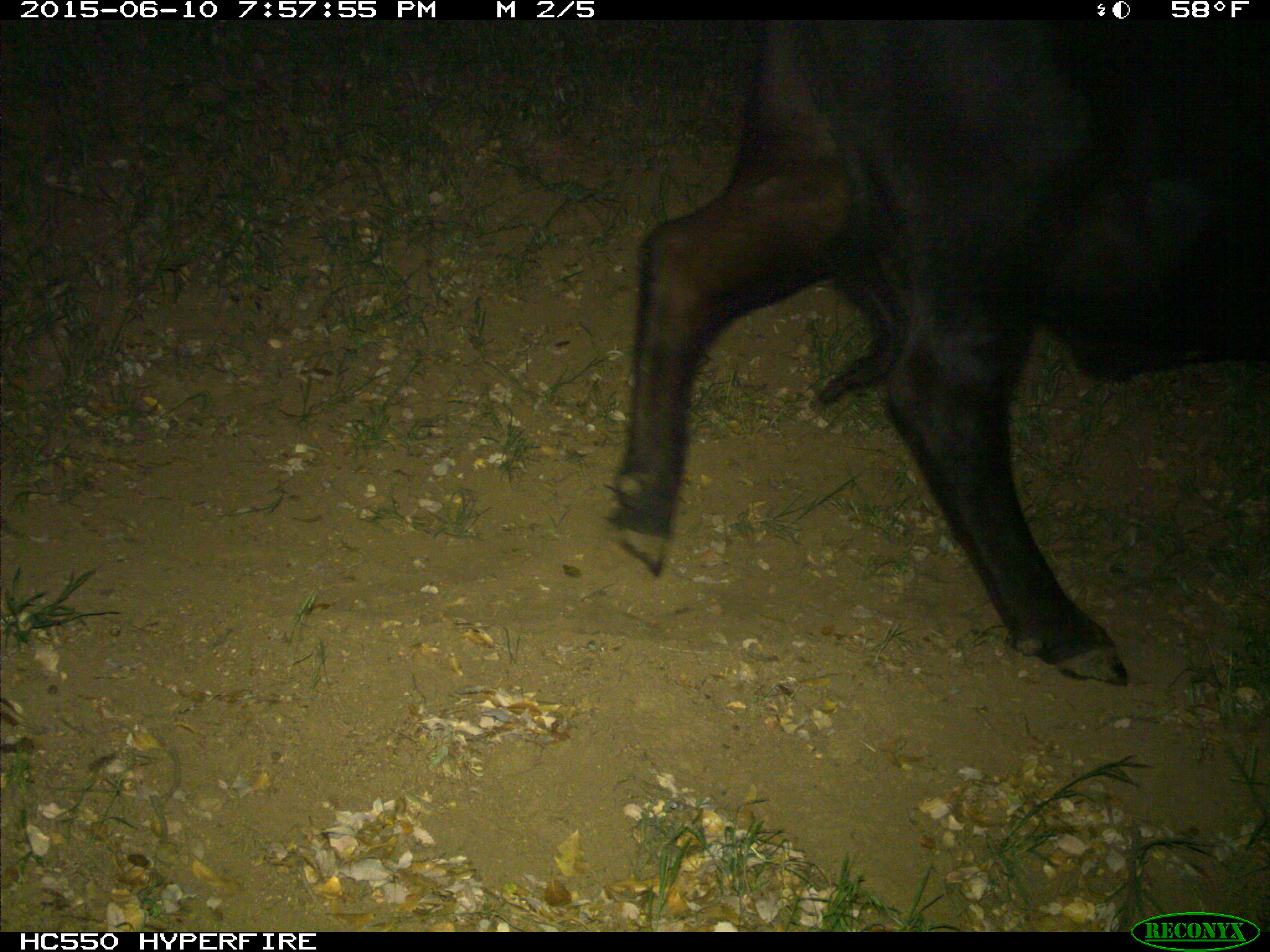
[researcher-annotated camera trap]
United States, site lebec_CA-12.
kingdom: Animalia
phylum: Chordata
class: Mammalia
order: Artiodactyla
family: Bovidae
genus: Bos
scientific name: Bos taurus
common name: domestic cow